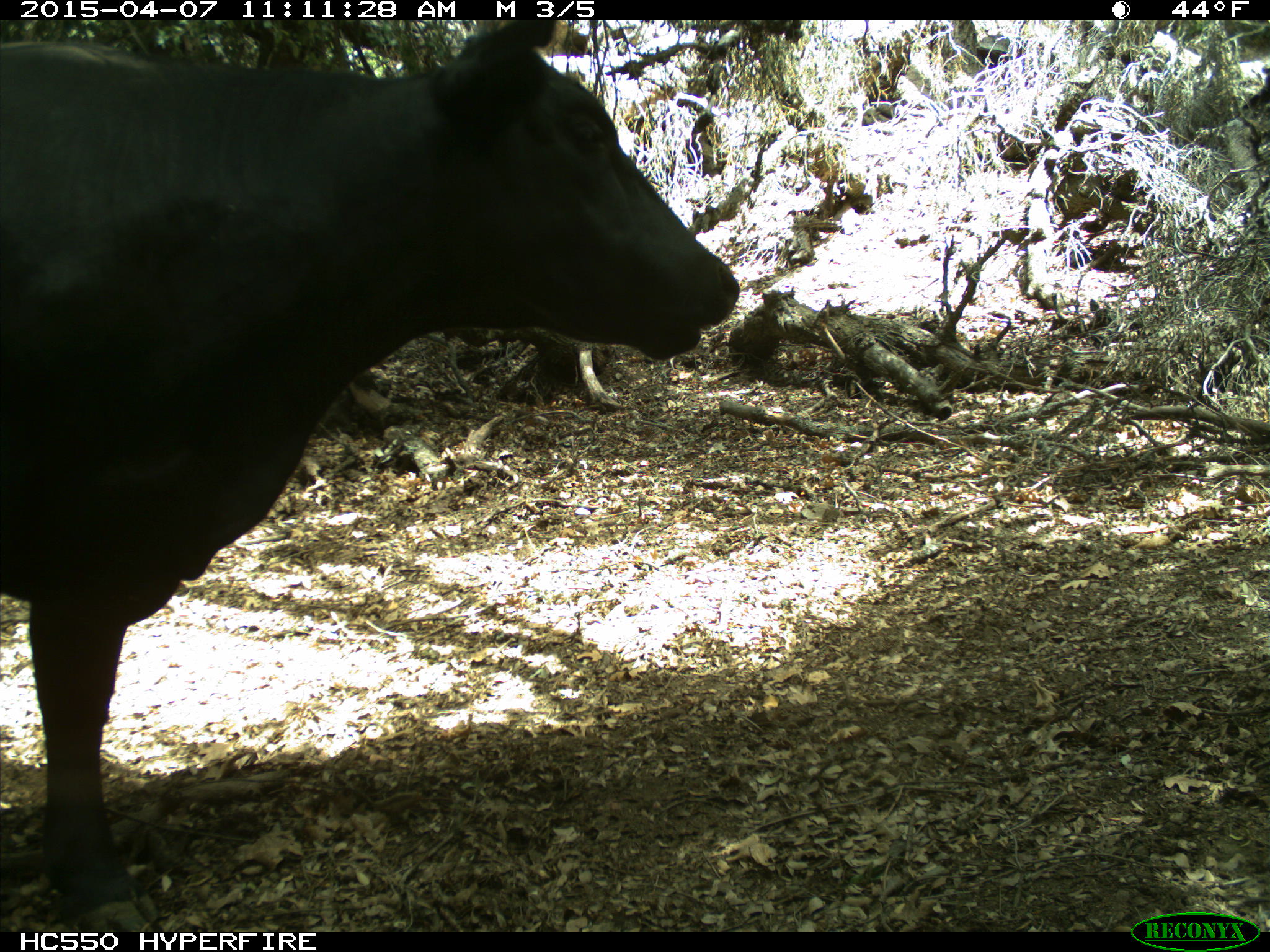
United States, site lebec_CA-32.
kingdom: Animalia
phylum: Chordata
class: Mammalia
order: Artiodactyla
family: Bovidae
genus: Bos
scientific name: Bos taurus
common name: domestic cow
Bos taurus (domestic cow).